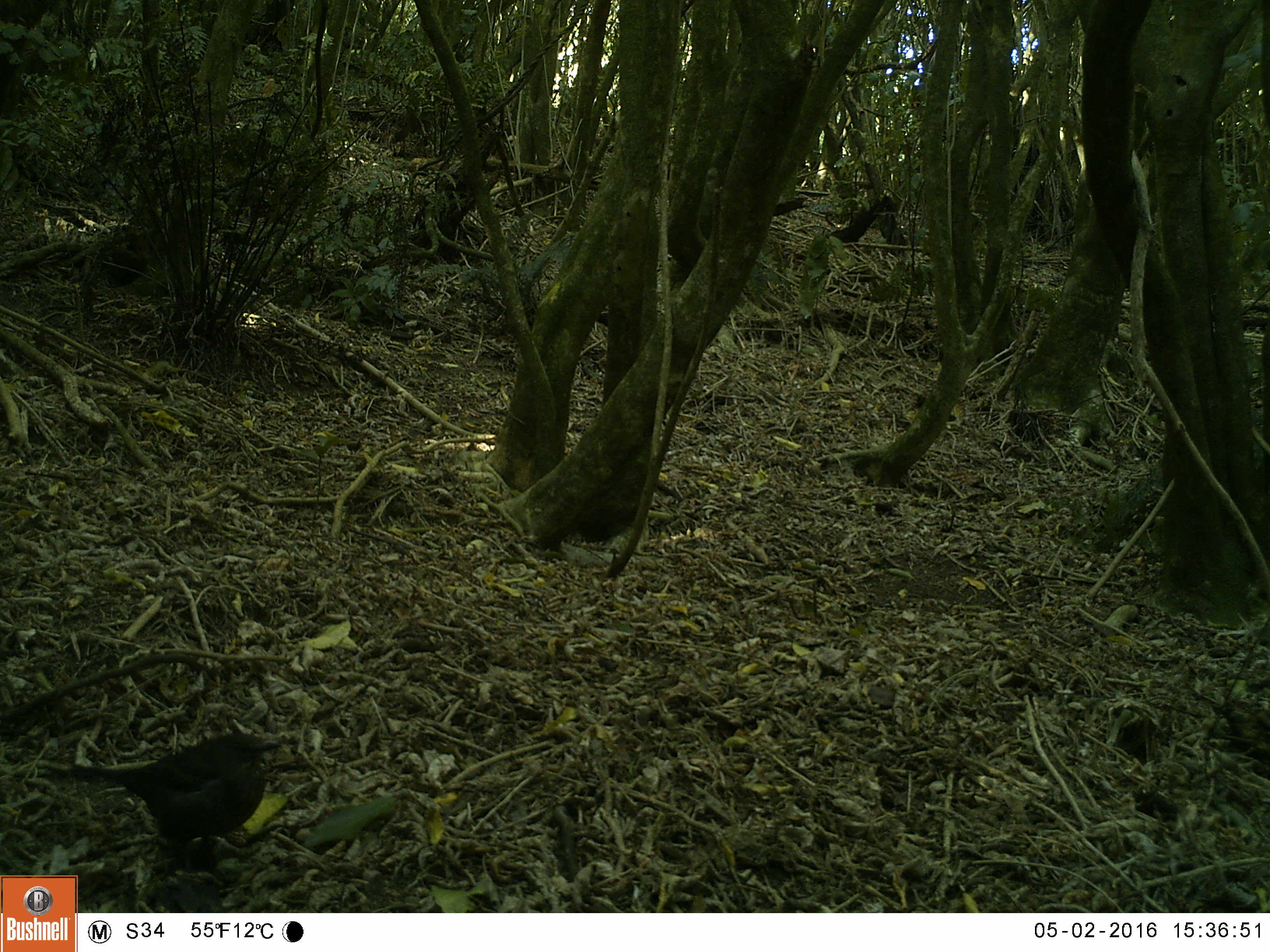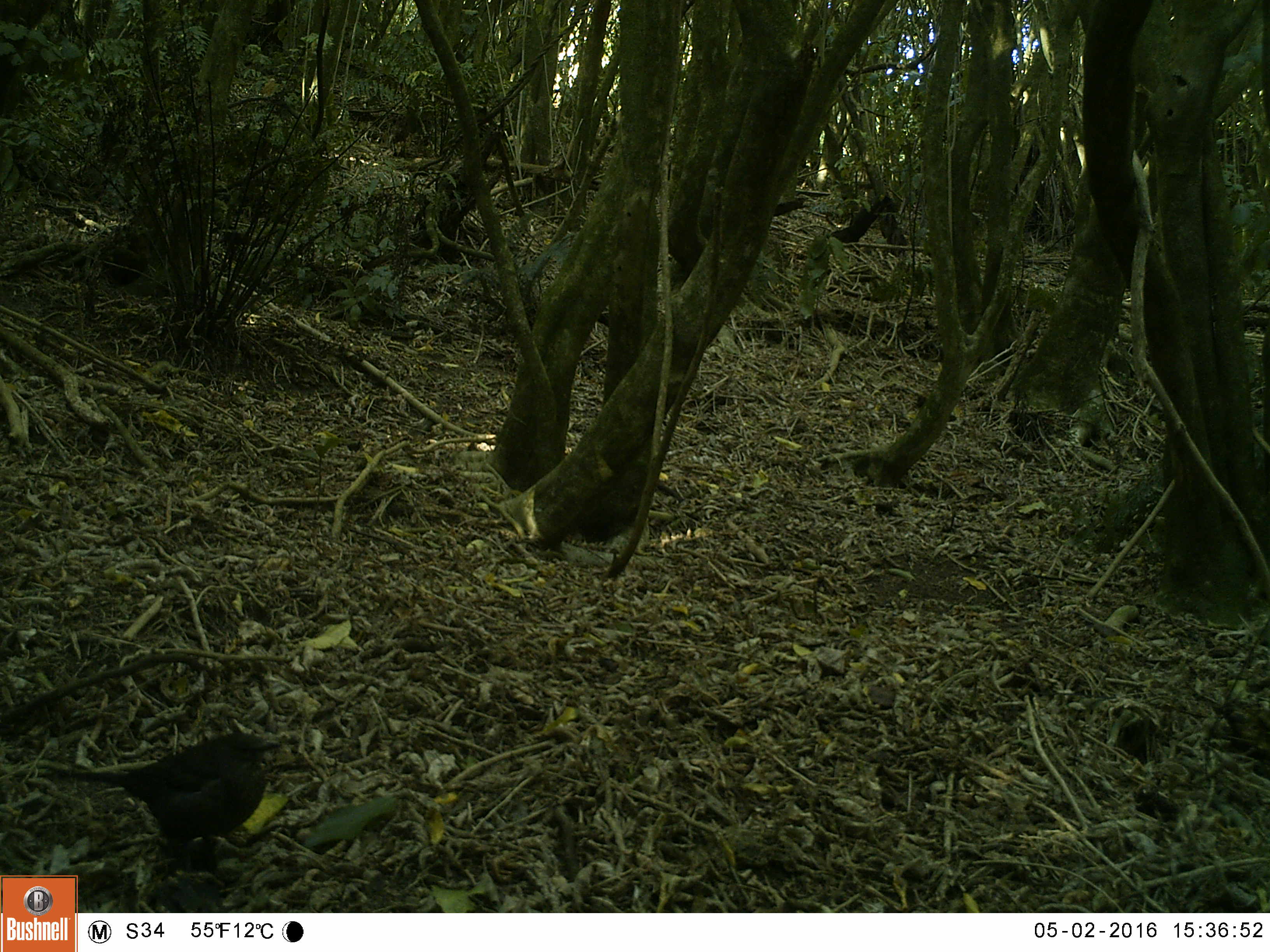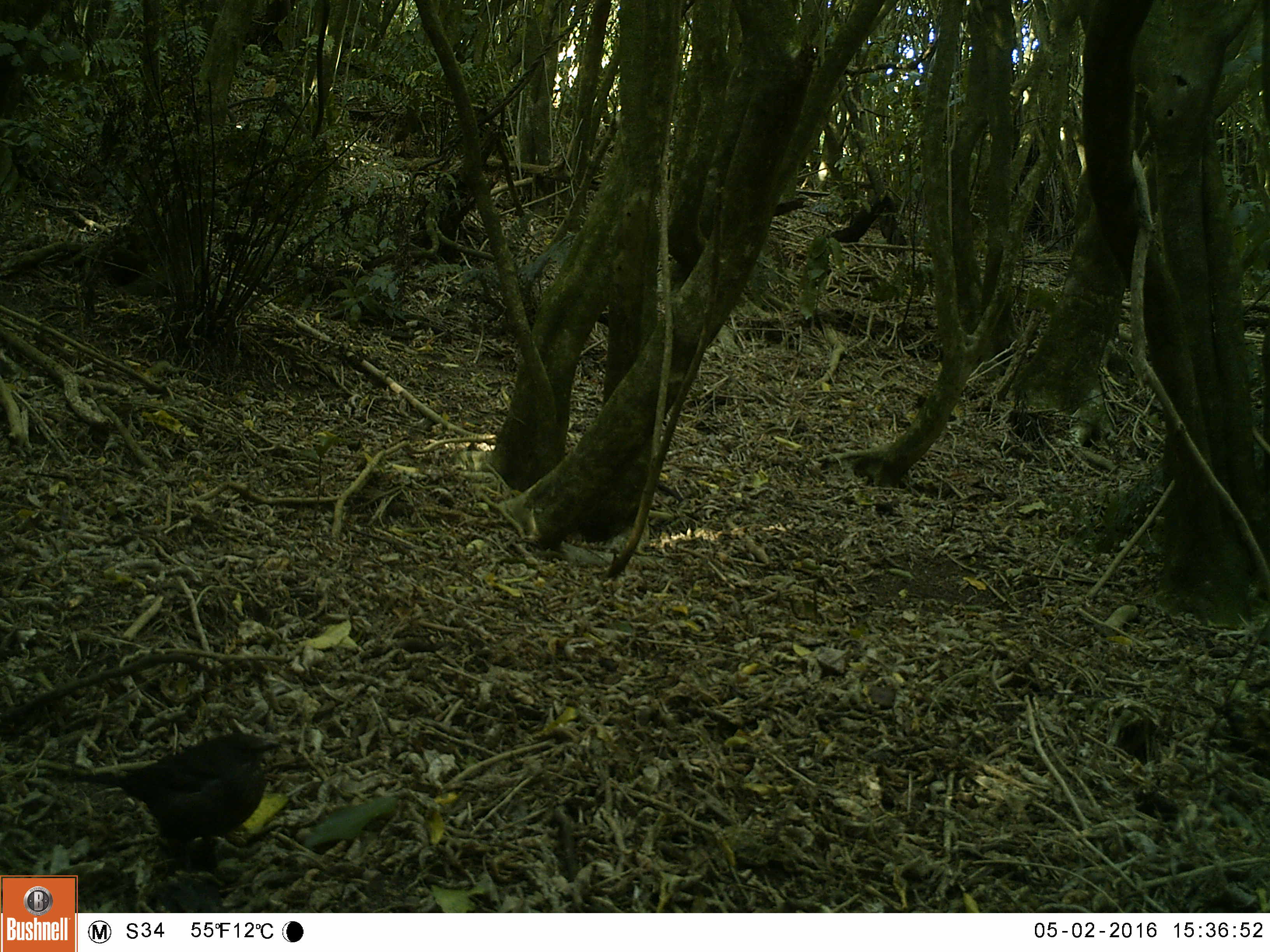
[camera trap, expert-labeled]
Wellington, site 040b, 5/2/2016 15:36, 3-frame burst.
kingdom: Animalia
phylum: Chordata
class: Aves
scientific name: Aves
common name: bird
Bird (Aves).